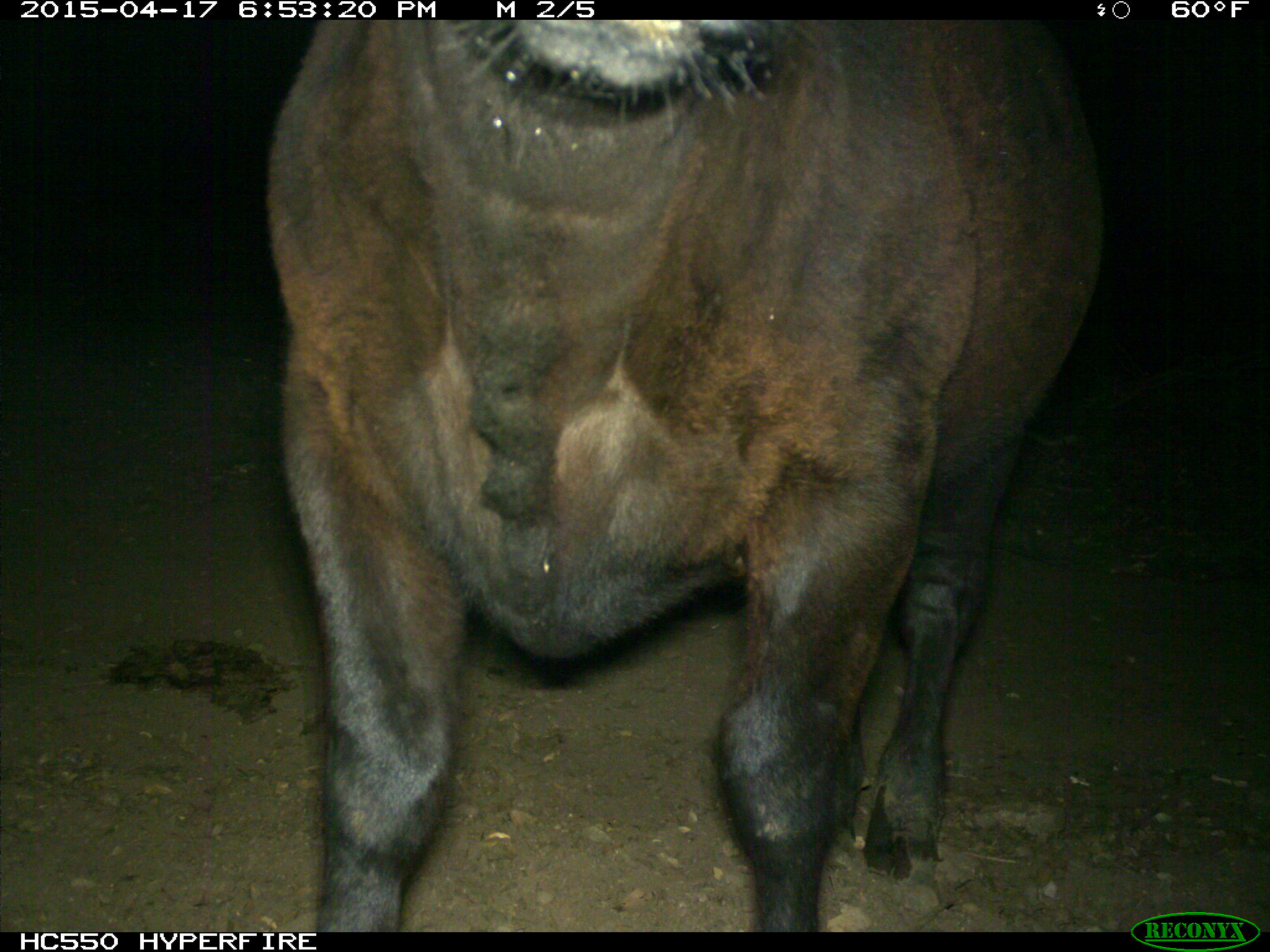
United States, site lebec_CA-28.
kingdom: Animalia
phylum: Chordata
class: Mammalia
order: Artiodactyla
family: Bovidae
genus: Bos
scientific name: Bos taurus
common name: domestic cow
Bos taurus (domestic cow).